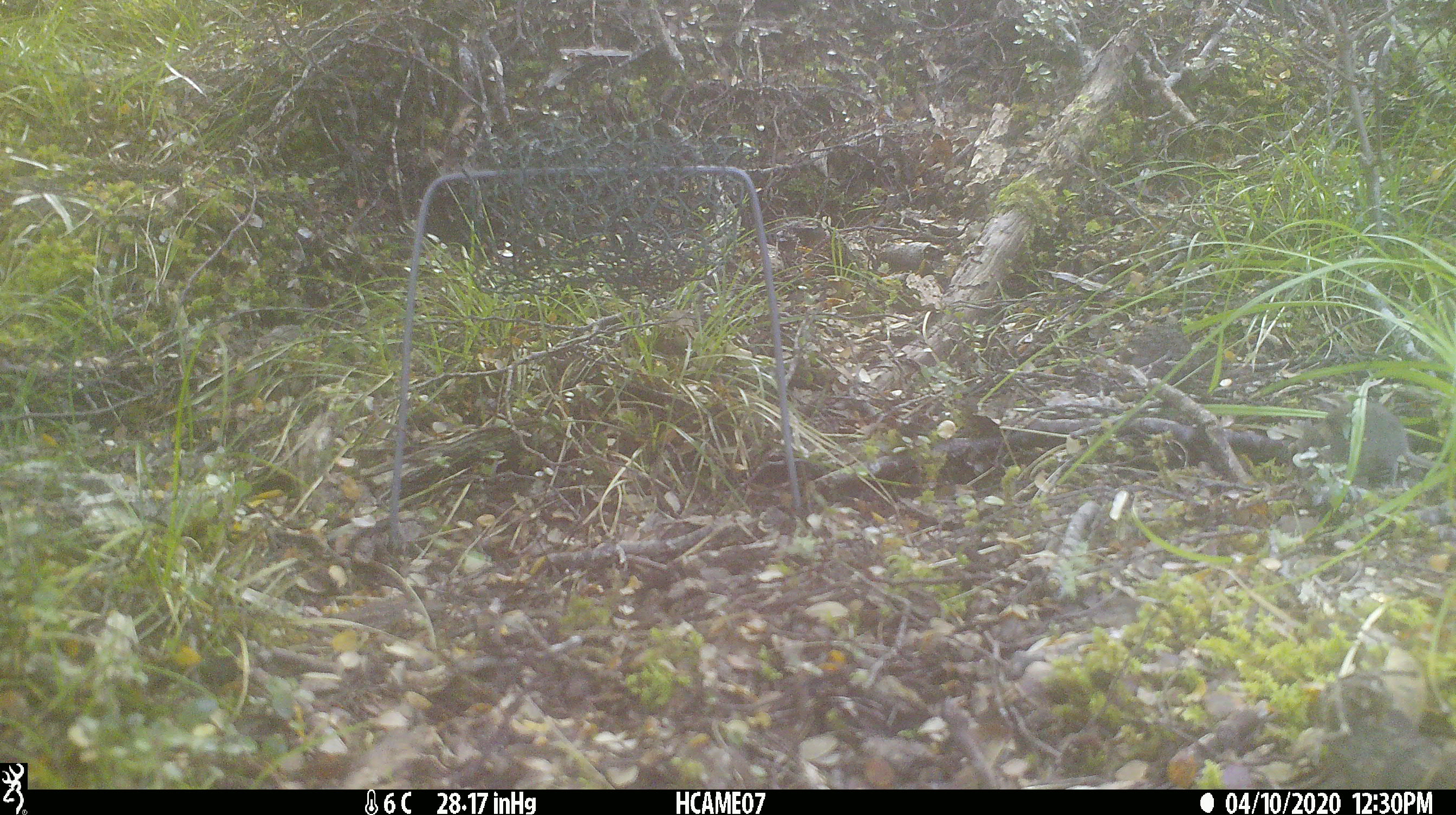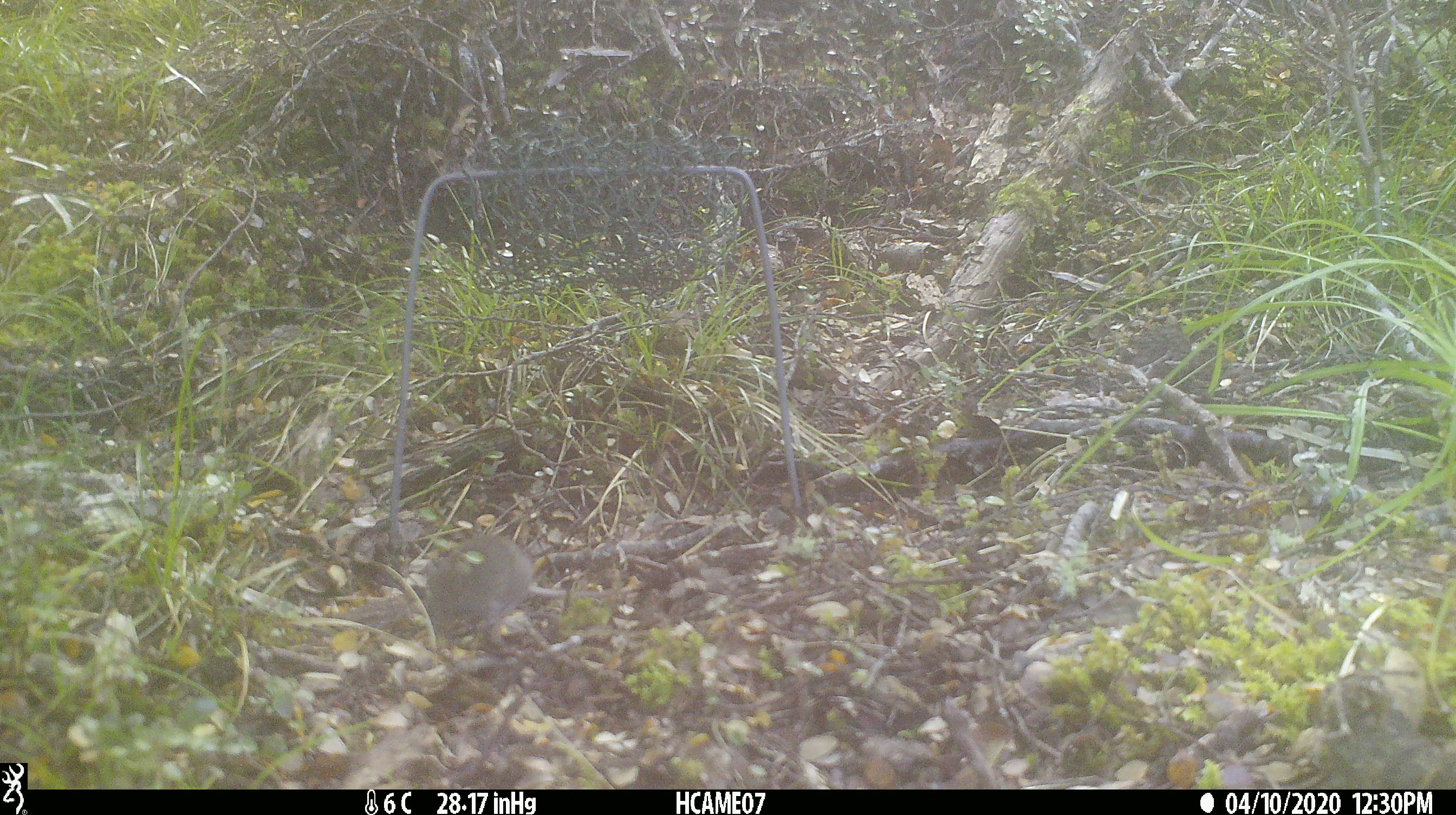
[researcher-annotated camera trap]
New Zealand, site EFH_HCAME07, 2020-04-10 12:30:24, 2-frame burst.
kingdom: Animalia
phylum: Chordata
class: Mammalia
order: Rodentia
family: Muridae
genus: Mus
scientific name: Mus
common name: mouse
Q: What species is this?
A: Mouse (Mus).